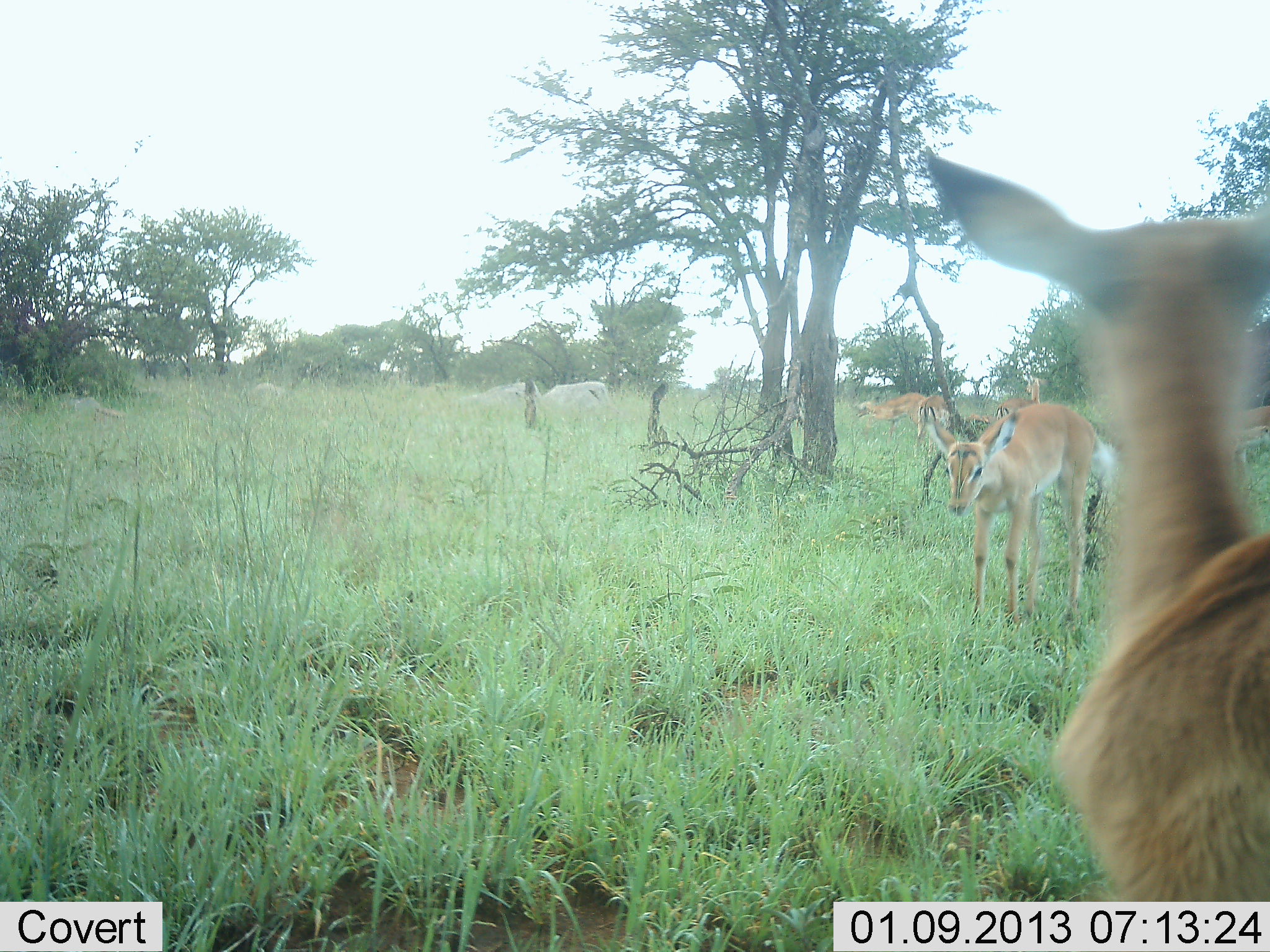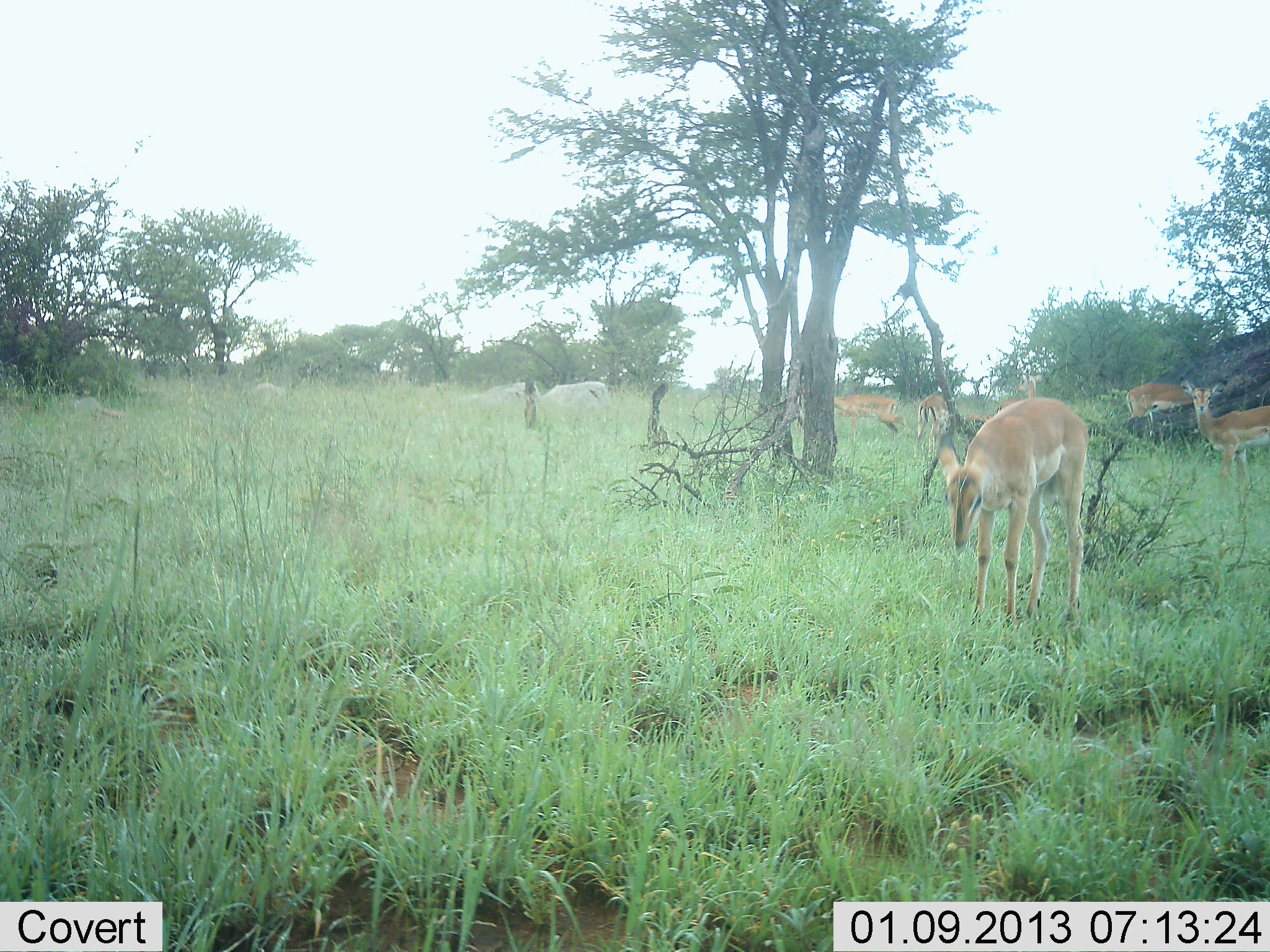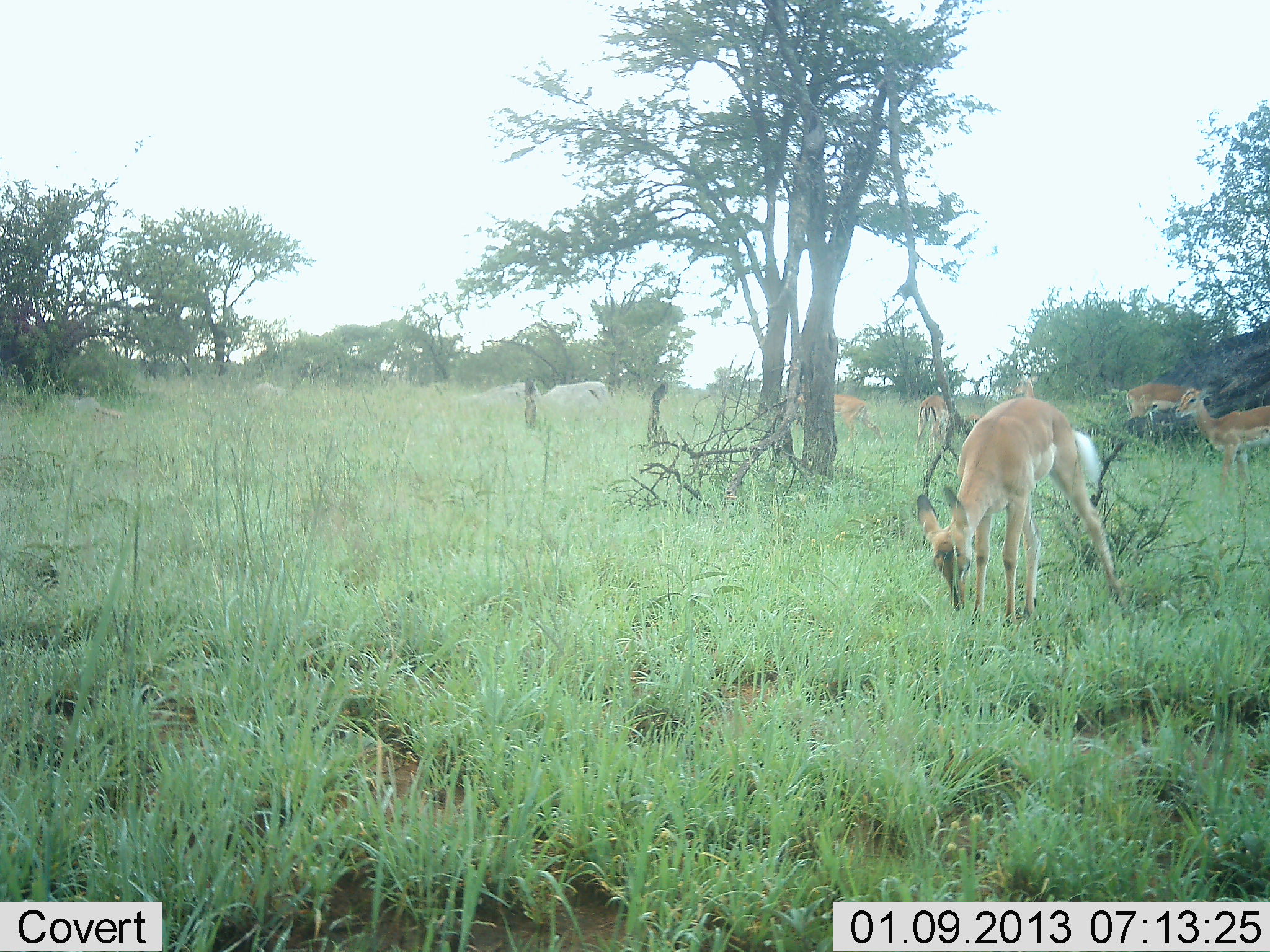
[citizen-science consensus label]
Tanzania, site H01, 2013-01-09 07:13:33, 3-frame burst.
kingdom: Animalia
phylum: Chordata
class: Mammalia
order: Artiodactyla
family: Bovidae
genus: Aepyceros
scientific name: Aepyceros melampus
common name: impala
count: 6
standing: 80%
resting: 0%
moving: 56%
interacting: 4%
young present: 0%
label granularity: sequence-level